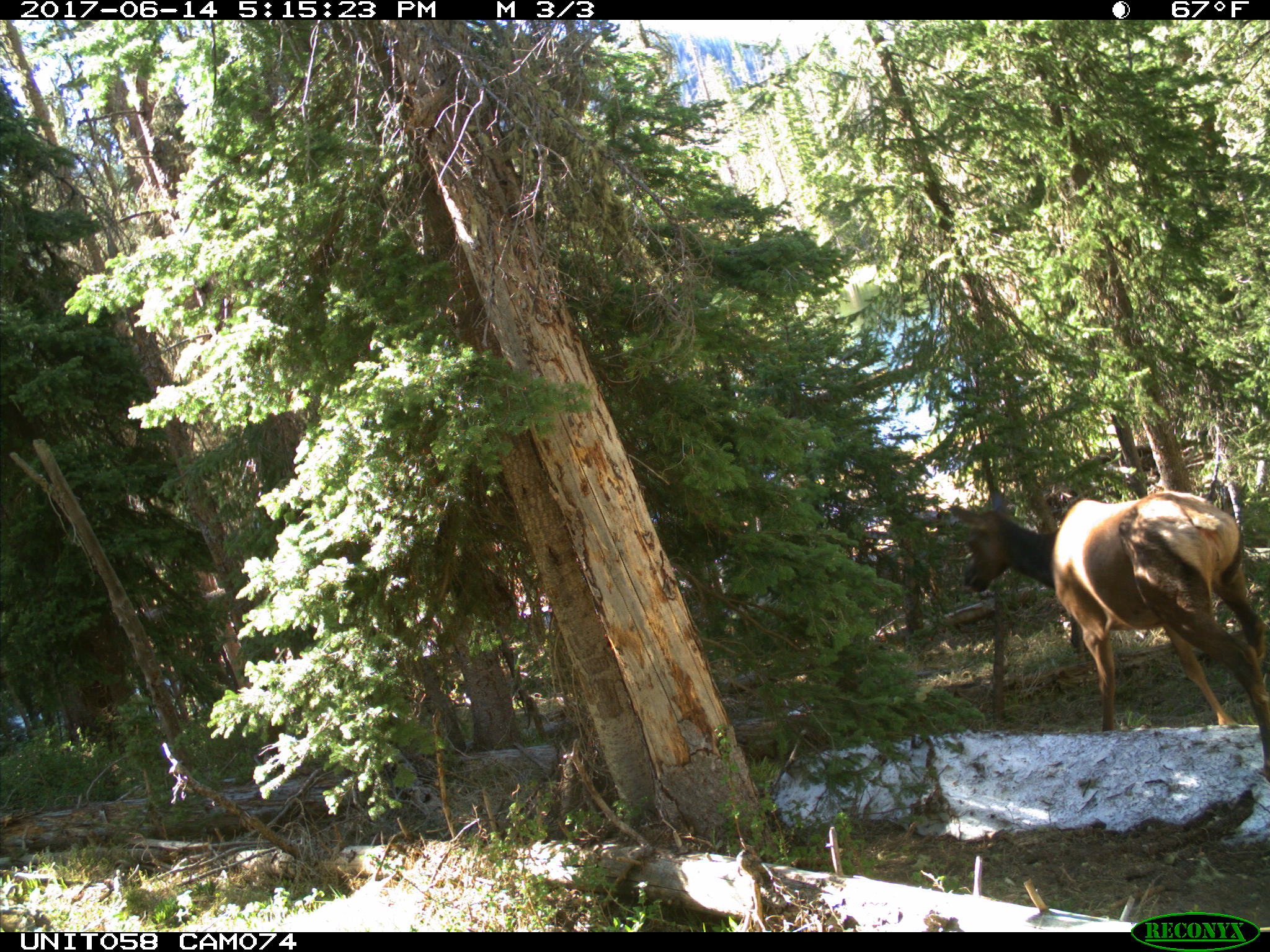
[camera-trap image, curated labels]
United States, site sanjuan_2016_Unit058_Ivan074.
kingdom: Animalia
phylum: Chordata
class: Mammalia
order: Artiodactyla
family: Cervidae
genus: Cervus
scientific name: Cervus elaphus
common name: red deer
Cervus elaphus (red deer).